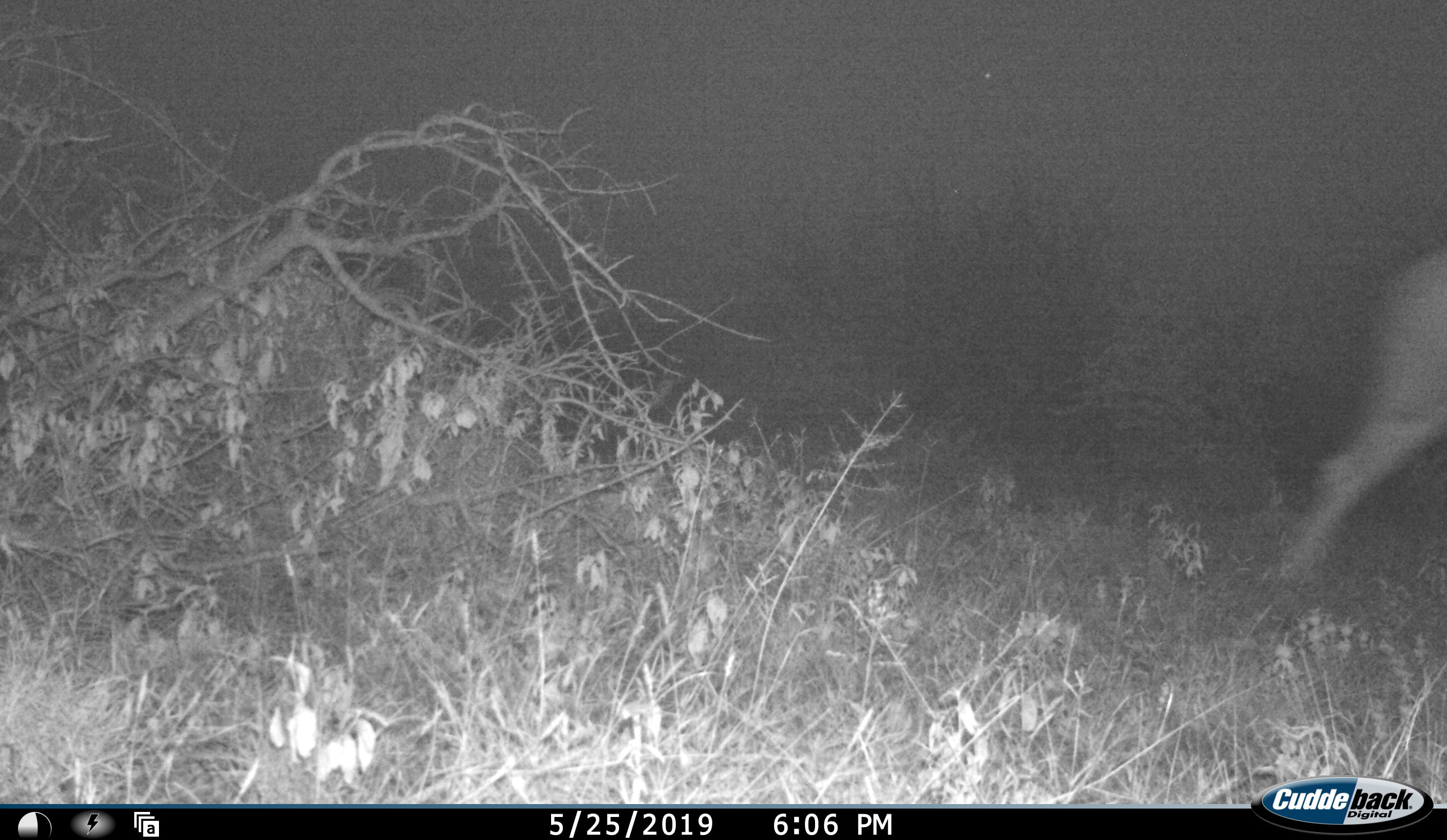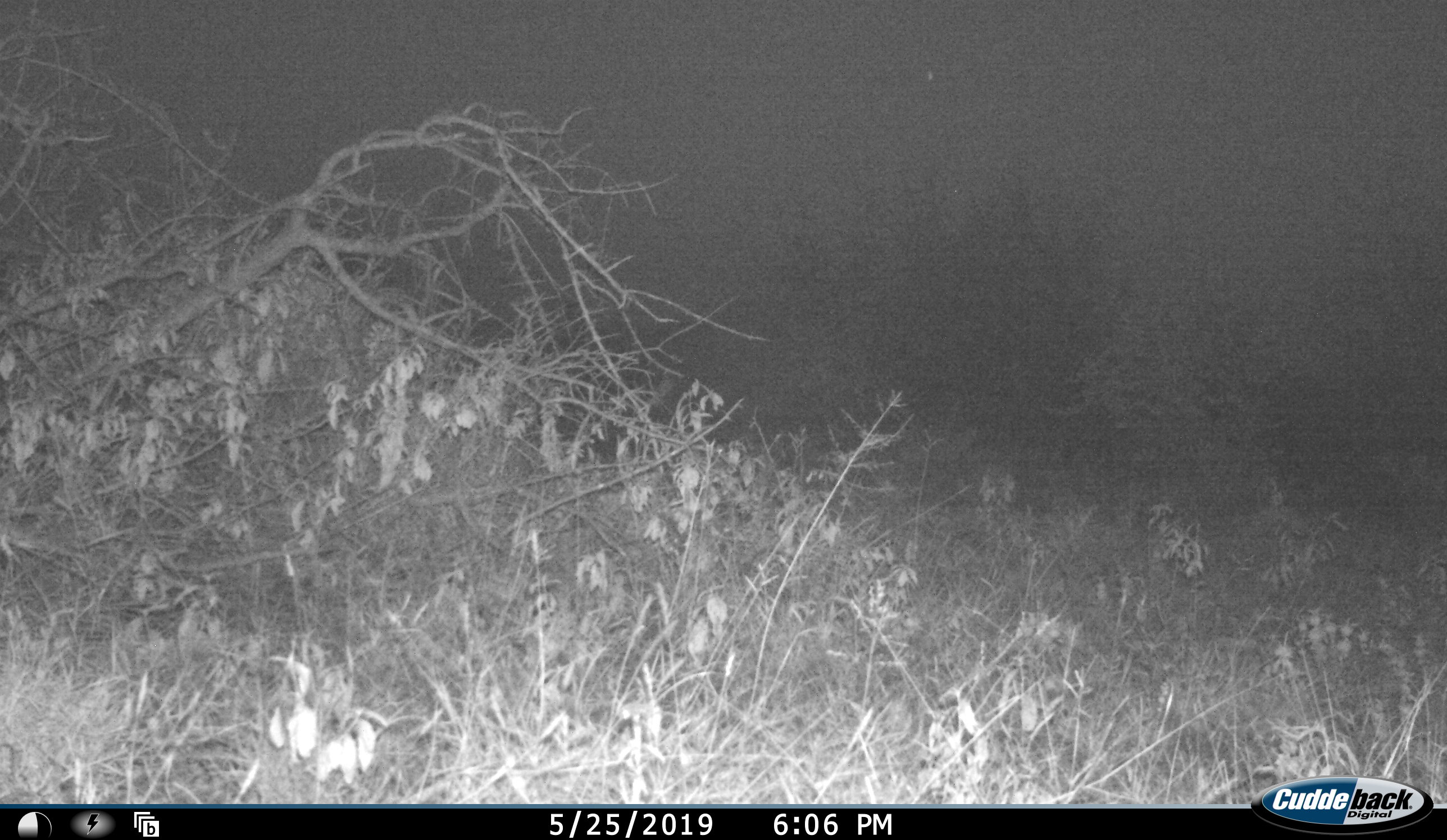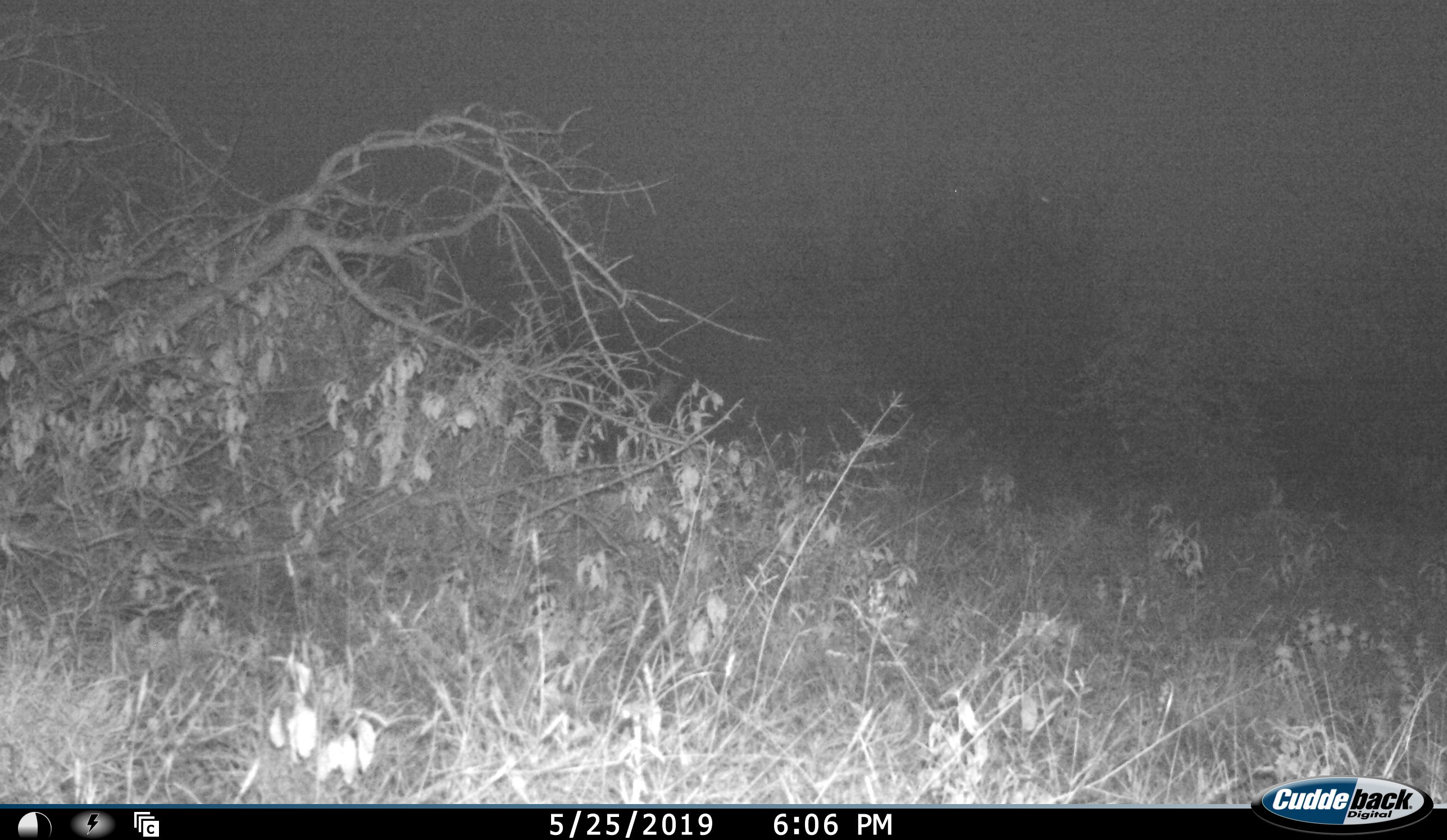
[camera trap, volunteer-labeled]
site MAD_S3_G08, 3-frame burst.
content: unidentified animal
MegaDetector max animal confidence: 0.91